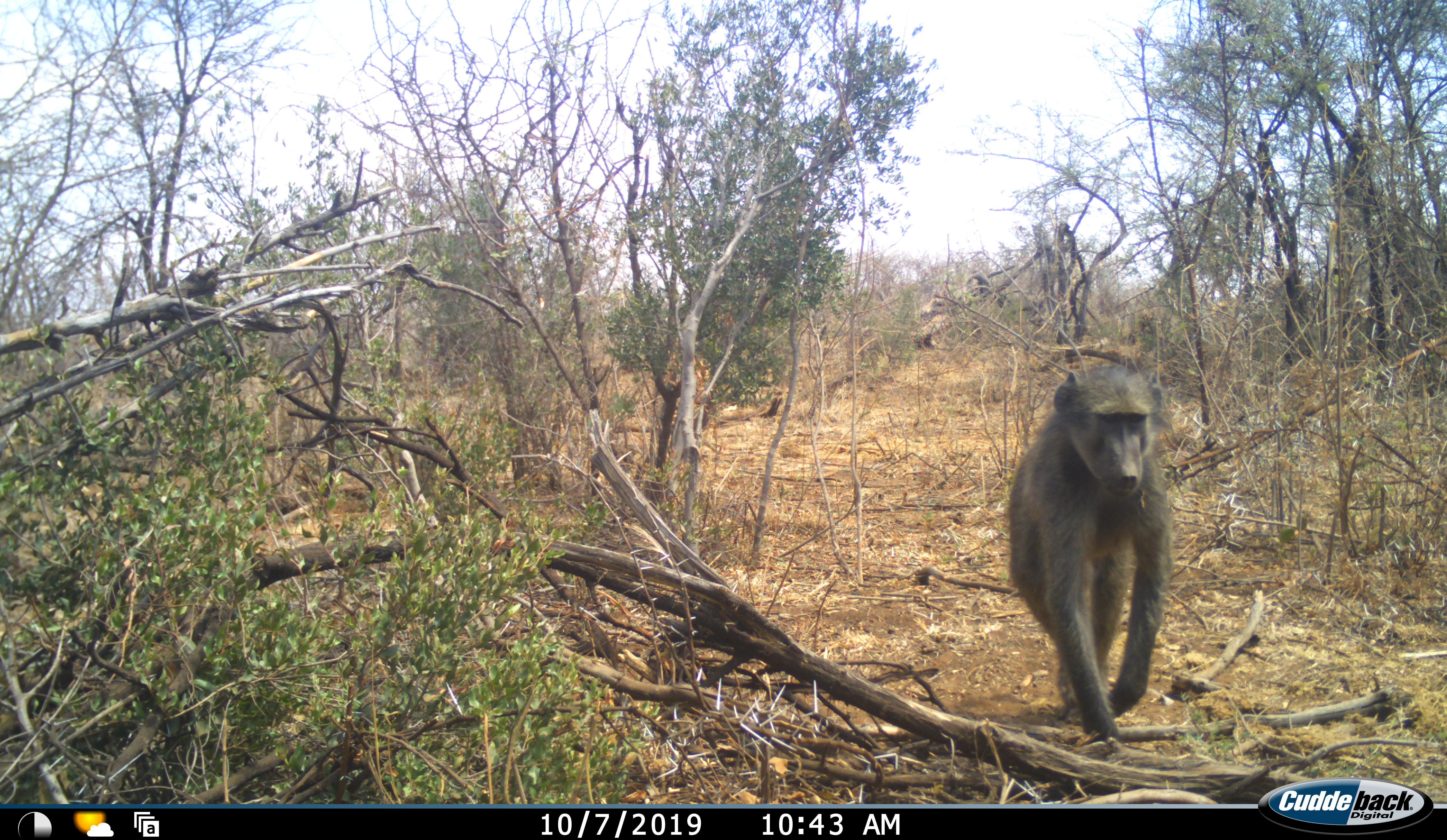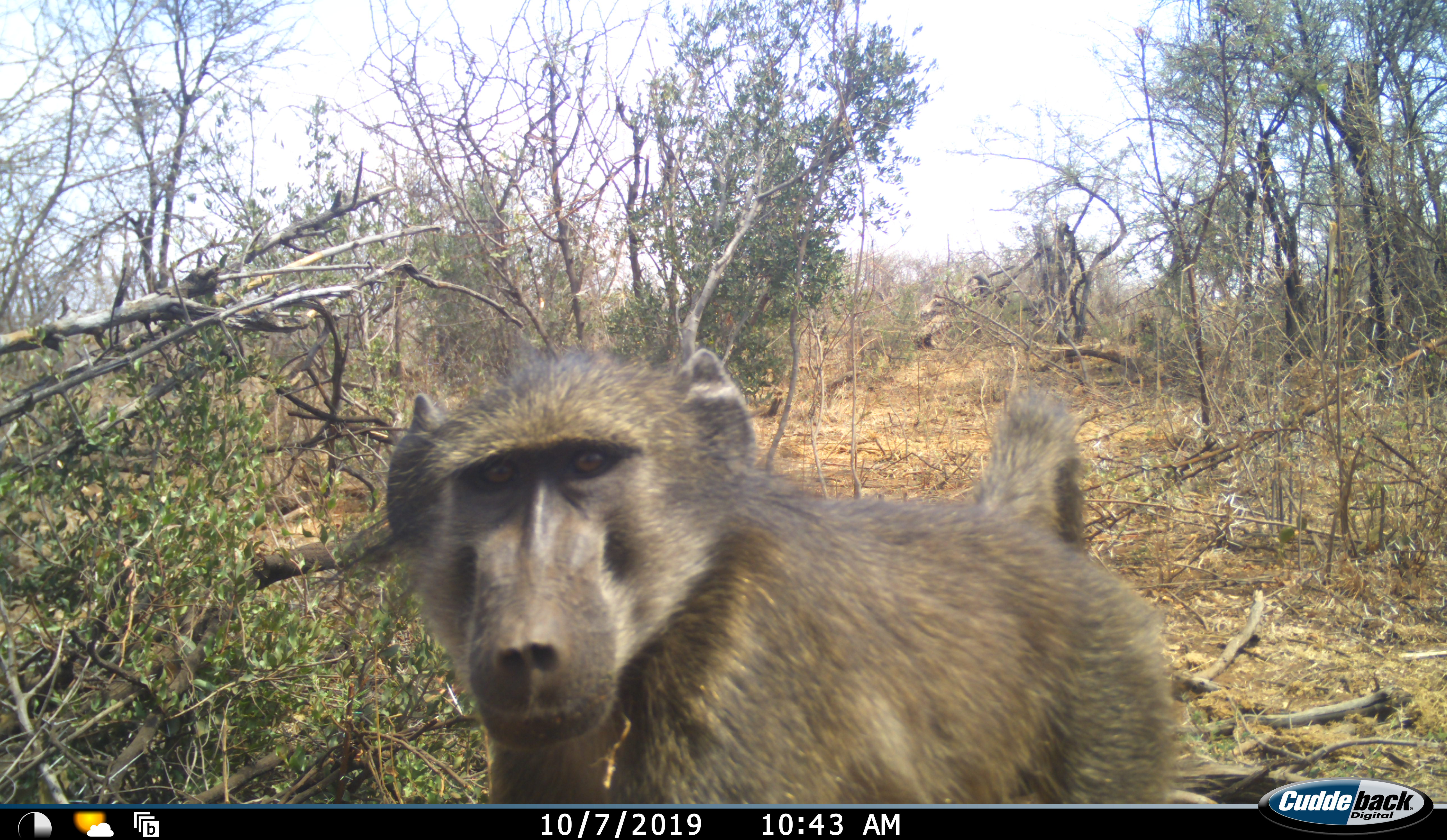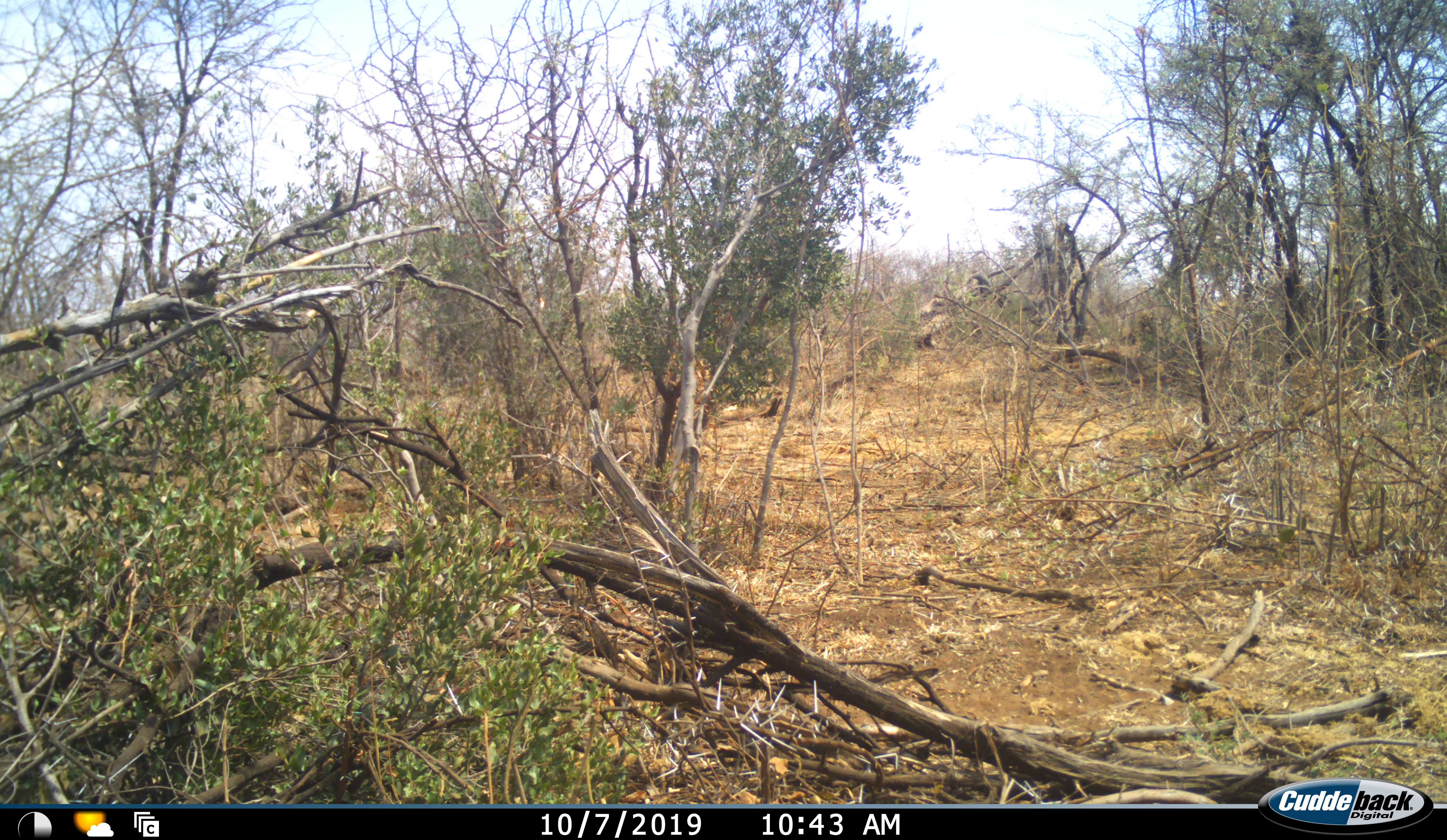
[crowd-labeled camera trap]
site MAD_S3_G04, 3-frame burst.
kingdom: Animalia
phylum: Chordata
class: Mammalia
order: Primates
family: Cercopithecidae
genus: Papio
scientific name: Papio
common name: baboon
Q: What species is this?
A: Baboon (Papio).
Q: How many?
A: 1.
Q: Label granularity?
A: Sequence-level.